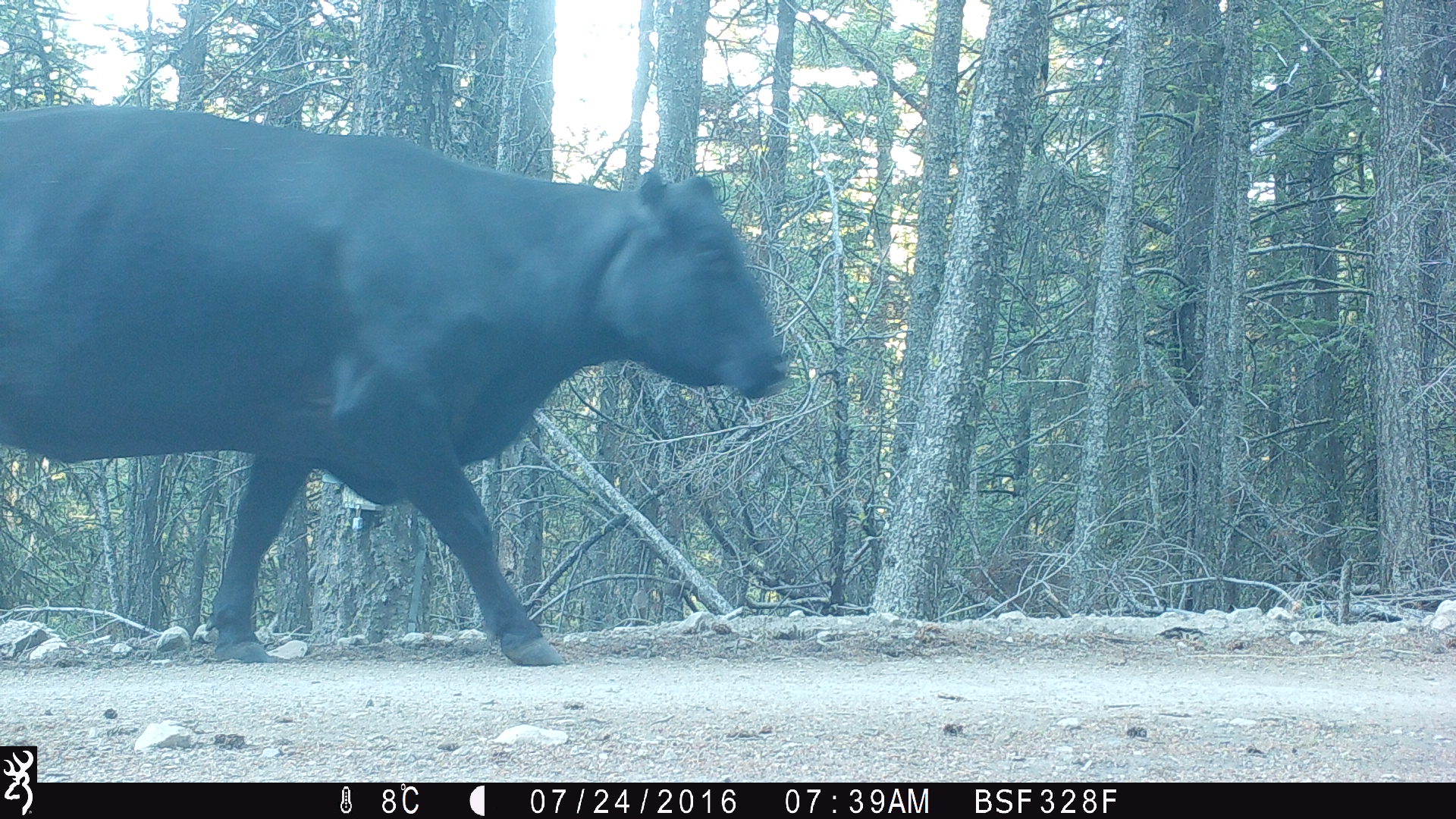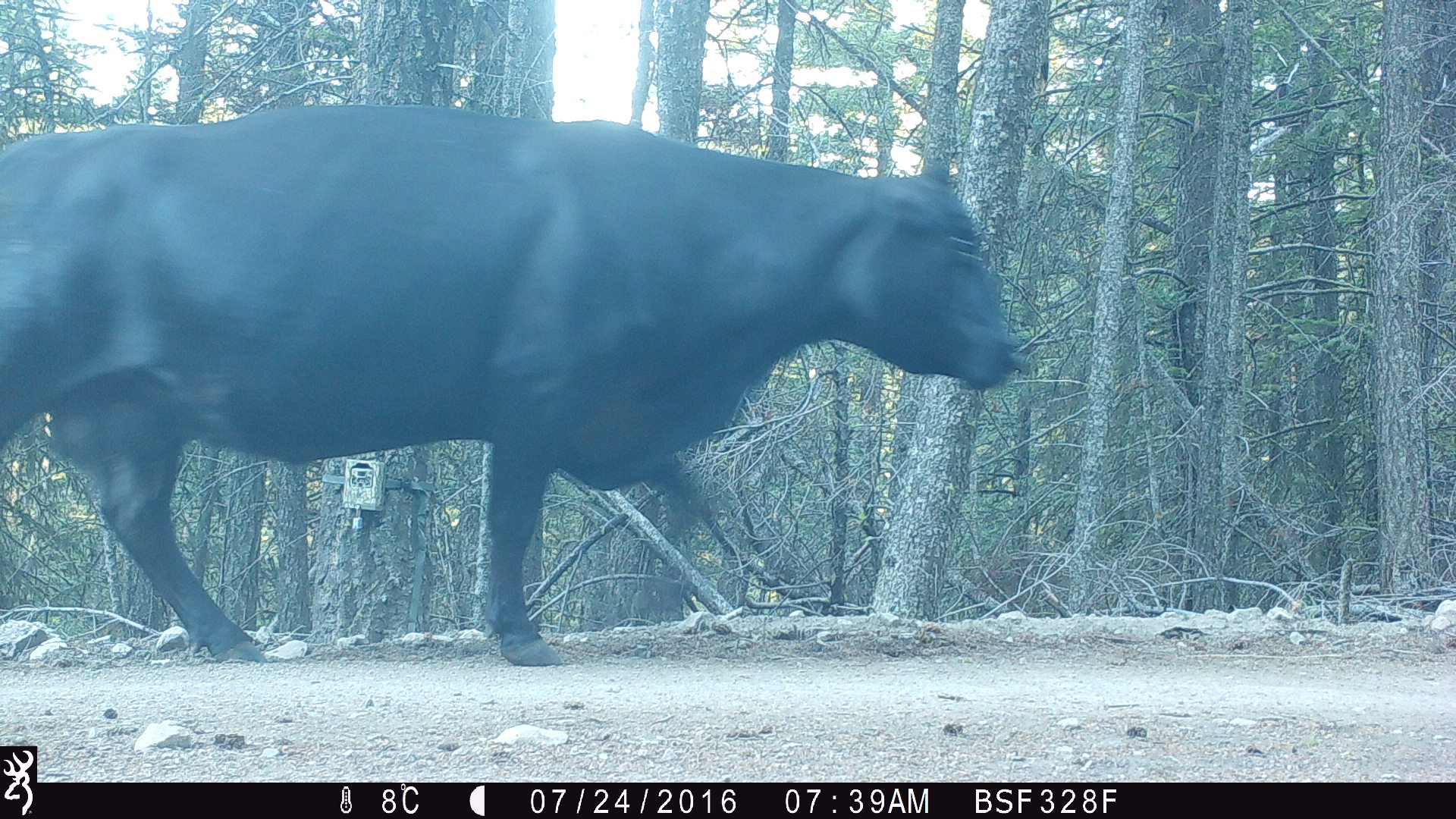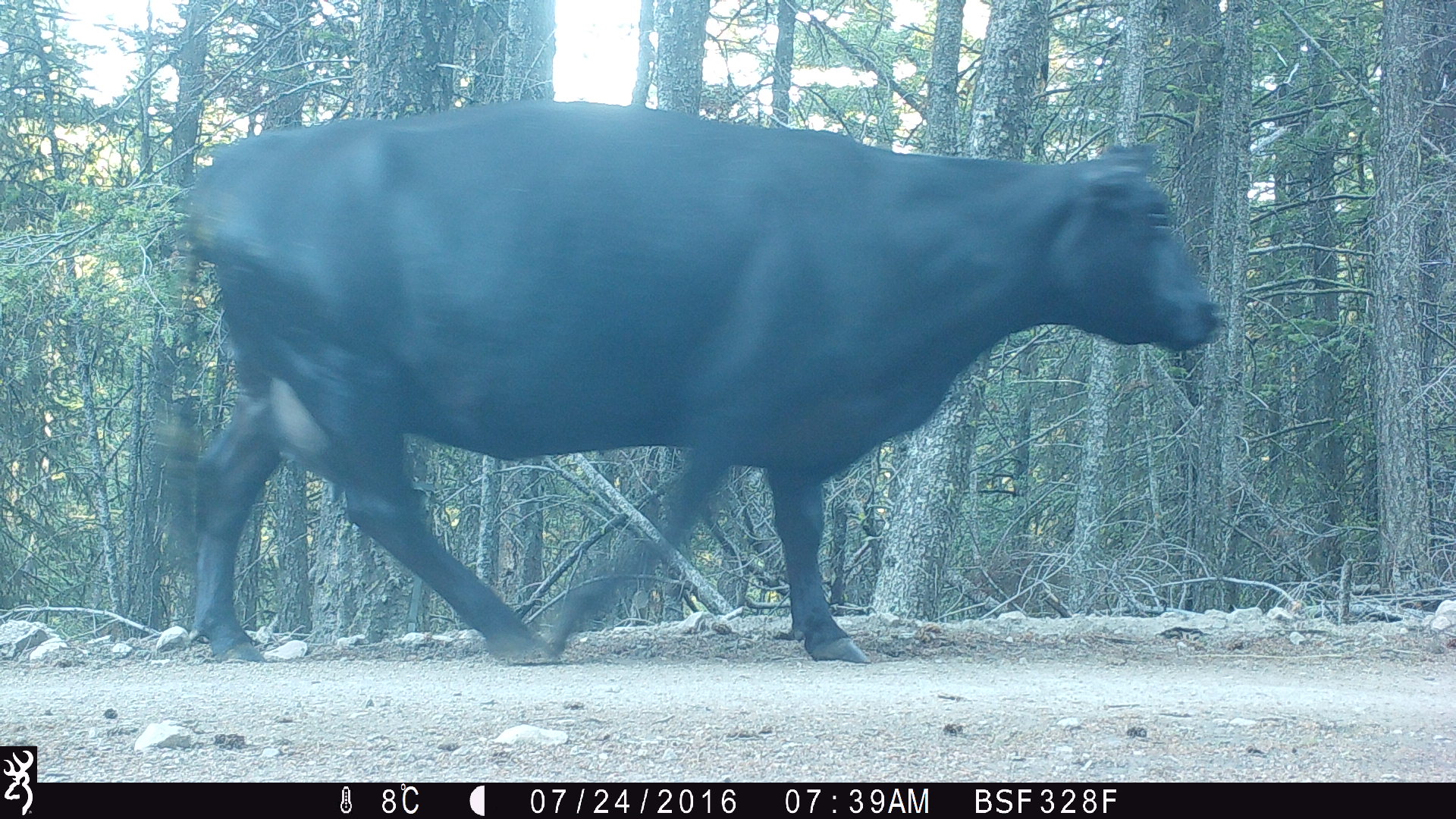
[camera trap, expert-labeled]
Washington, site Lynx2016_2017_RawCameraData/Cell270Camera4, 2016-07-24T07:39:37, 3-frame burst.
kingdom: Animalia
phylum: Chordata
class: Mammalia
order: Artiodactyla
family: Bovidae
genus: Bos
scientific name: Bos taurus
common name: domestic cattle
Domestic cattle (Bos taurus). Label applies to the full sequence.